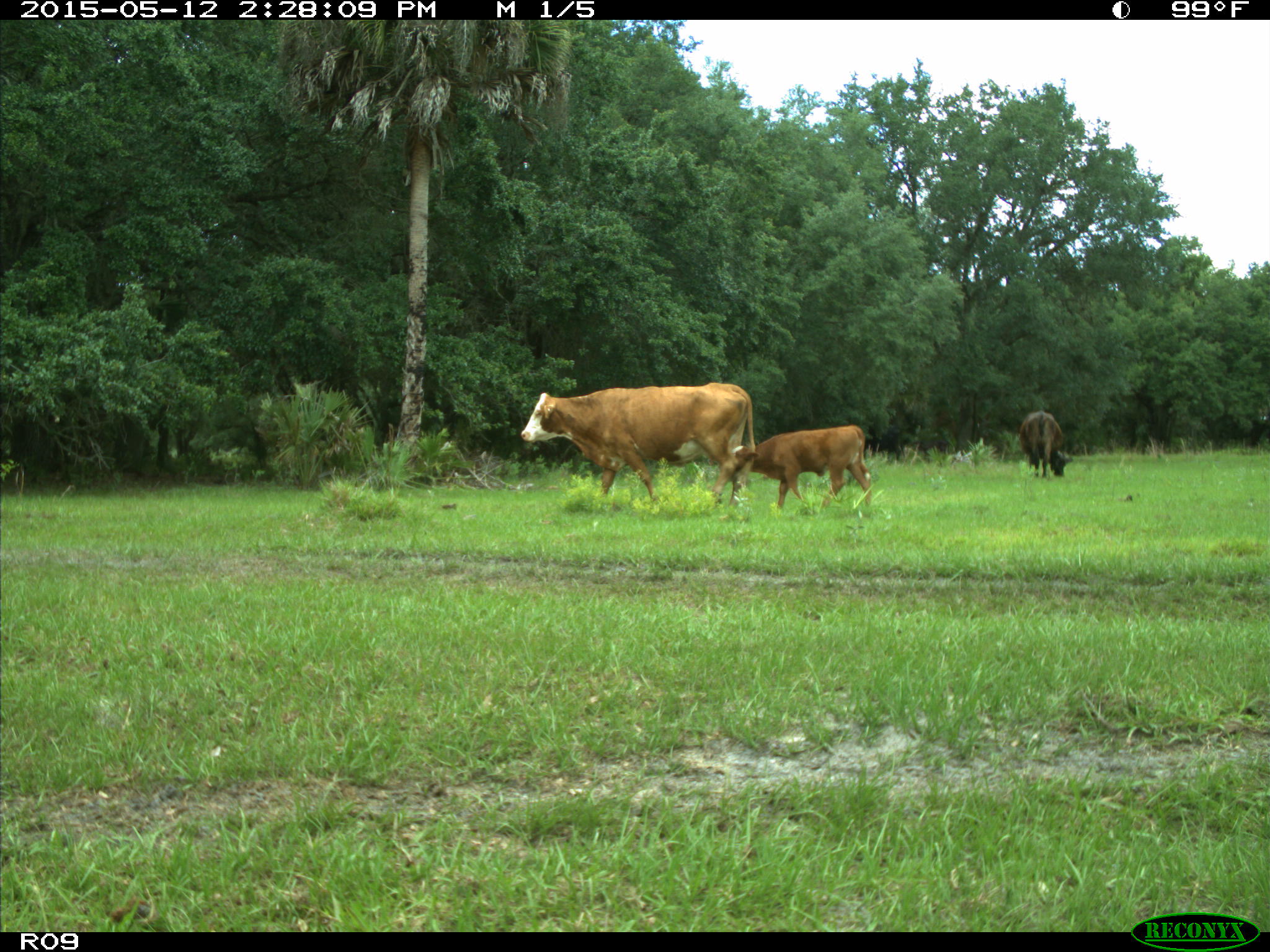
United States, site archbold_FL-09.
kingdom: Animalia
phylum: Chordata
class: Mammalia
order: Artiodactyla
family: Bovidae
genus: Bos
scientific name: Bos taurus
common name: domestic cow